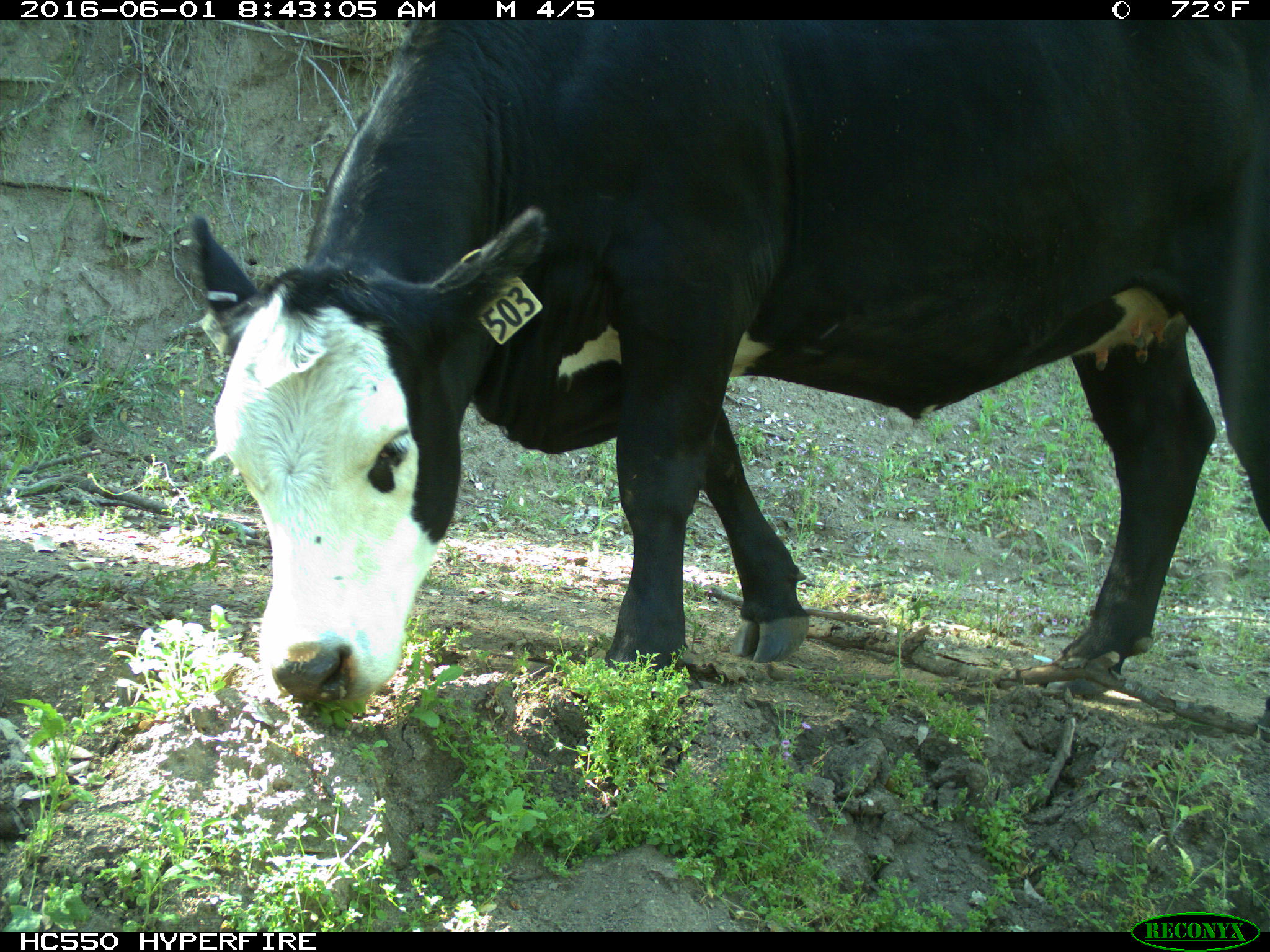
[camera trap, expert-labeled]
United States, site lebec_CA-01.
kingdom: Animalia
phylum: Chordata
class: Mammalia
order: Artiodactyla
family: Bovidae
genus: Bos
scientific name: Bos taurus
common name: domestic cow